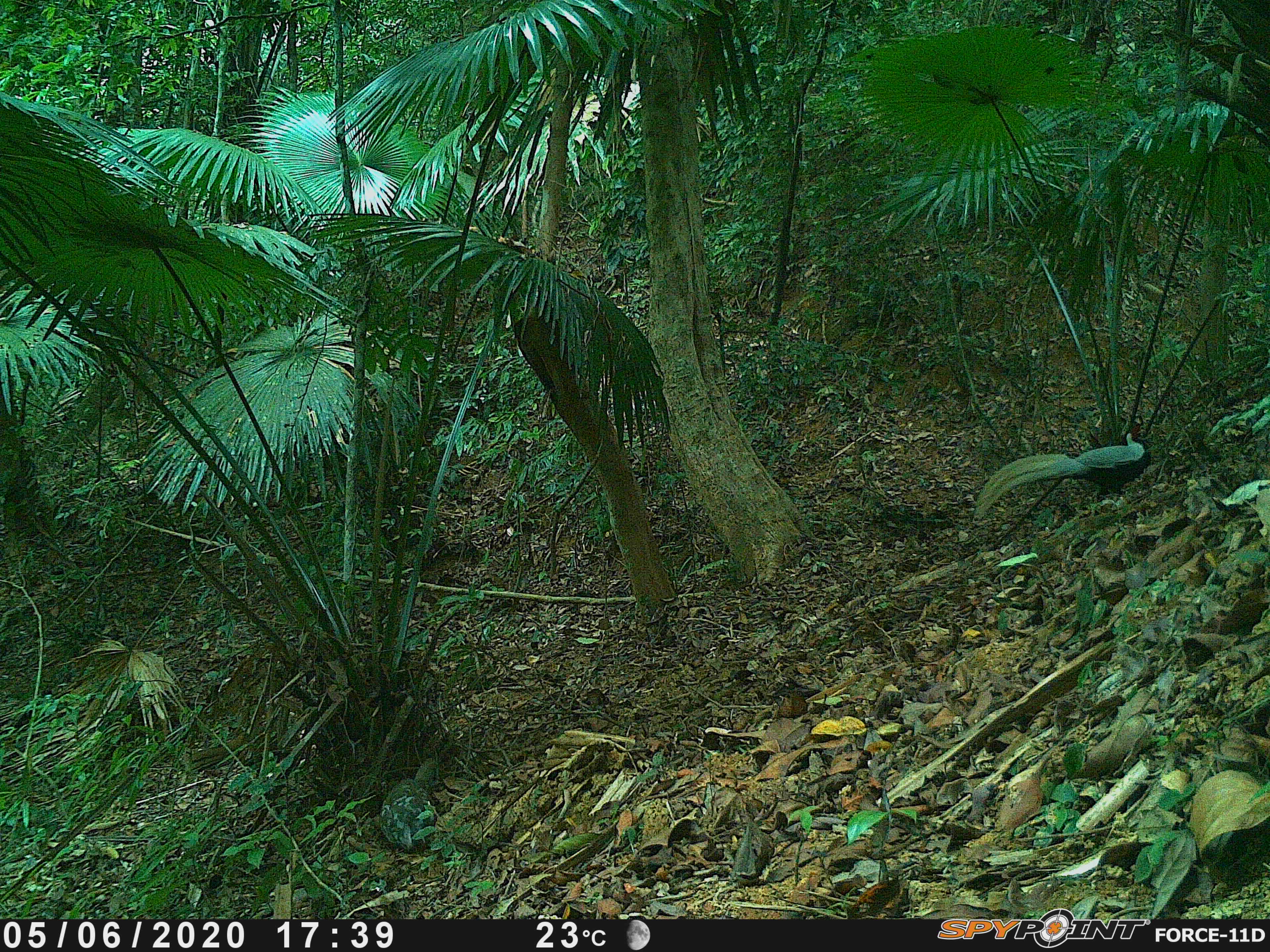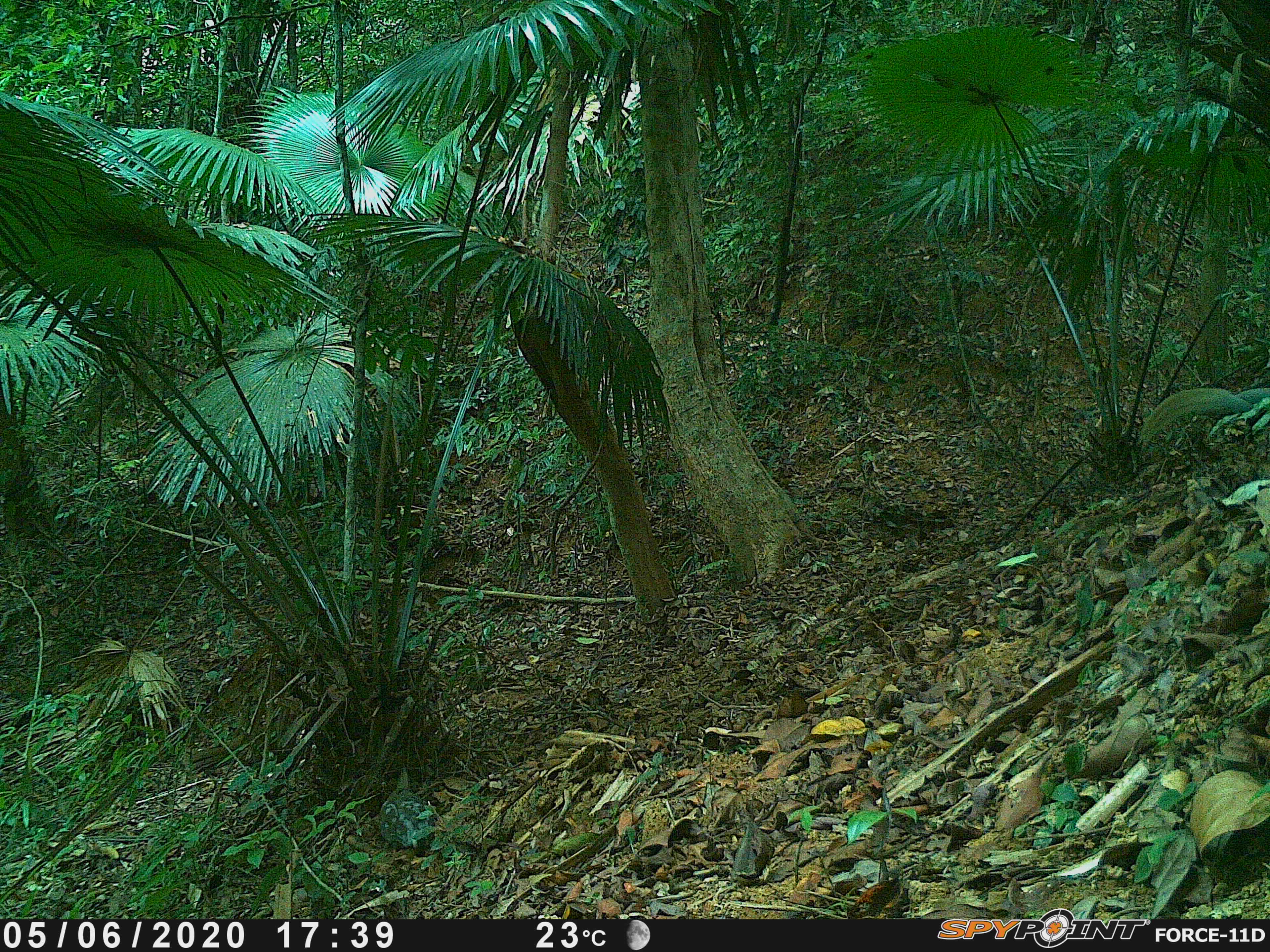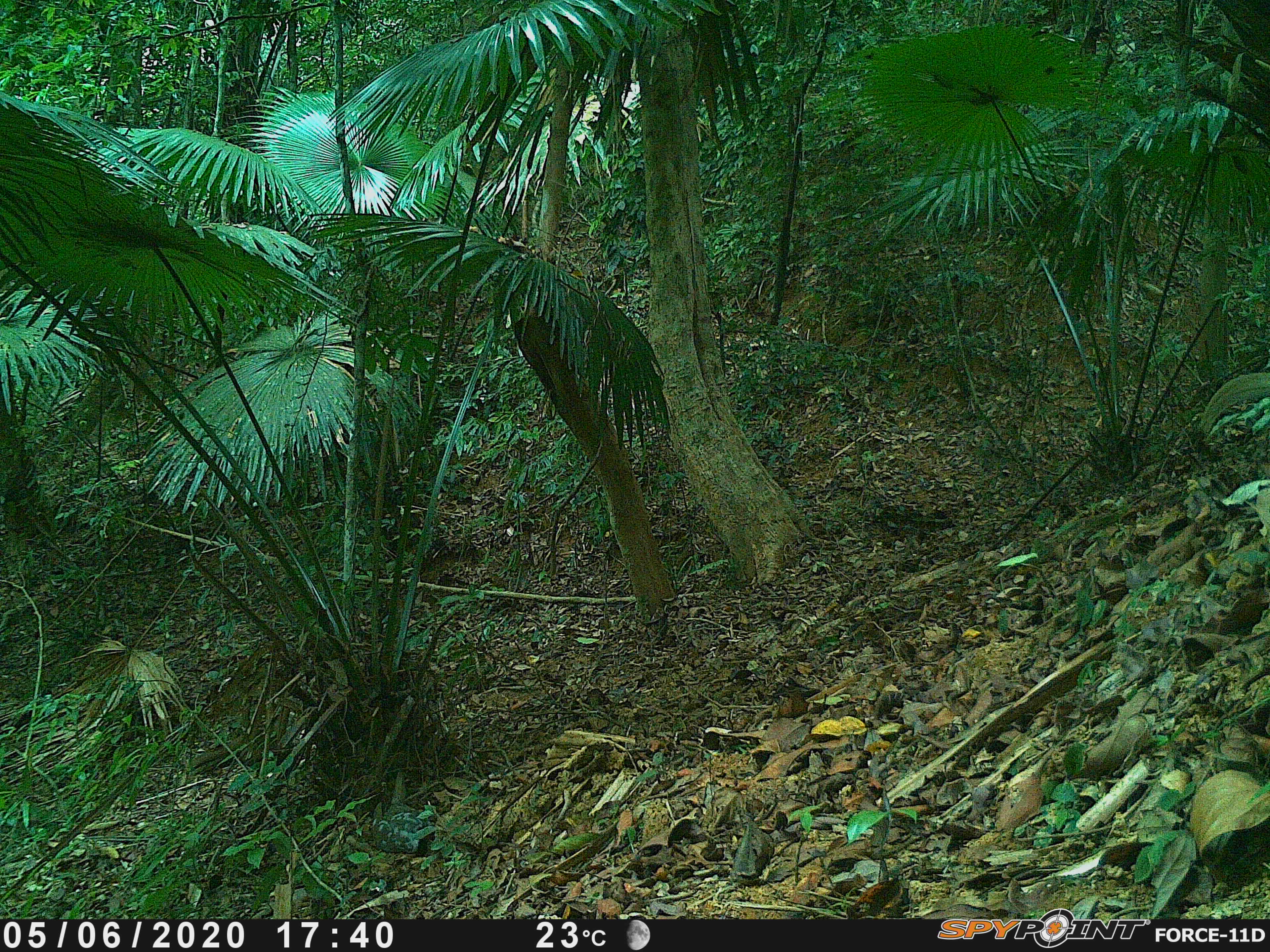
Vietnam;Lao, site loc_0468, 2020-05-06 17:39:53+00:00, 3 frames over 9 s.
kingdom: Animalia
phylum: Chordata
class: Aves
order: Galliformes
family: Phasianidae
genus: Lophura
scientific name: Lophura nycthemera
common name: silver pheasant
Silver pheasant (Lophura nycthemera). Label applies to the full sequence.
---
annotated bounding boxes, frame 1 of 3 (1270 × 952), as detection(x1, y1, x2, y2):
silver pheasant: detection(971, 422, 1149, 519)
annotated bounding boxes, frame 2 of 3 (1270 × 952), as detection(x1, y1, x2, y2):
silver pheasant: detection(1140, 381, 1270, 444)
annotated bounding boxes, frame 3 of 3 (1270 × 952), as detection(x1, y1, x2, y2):
silver pheasant: detection(1200, 367, 1270, 434)